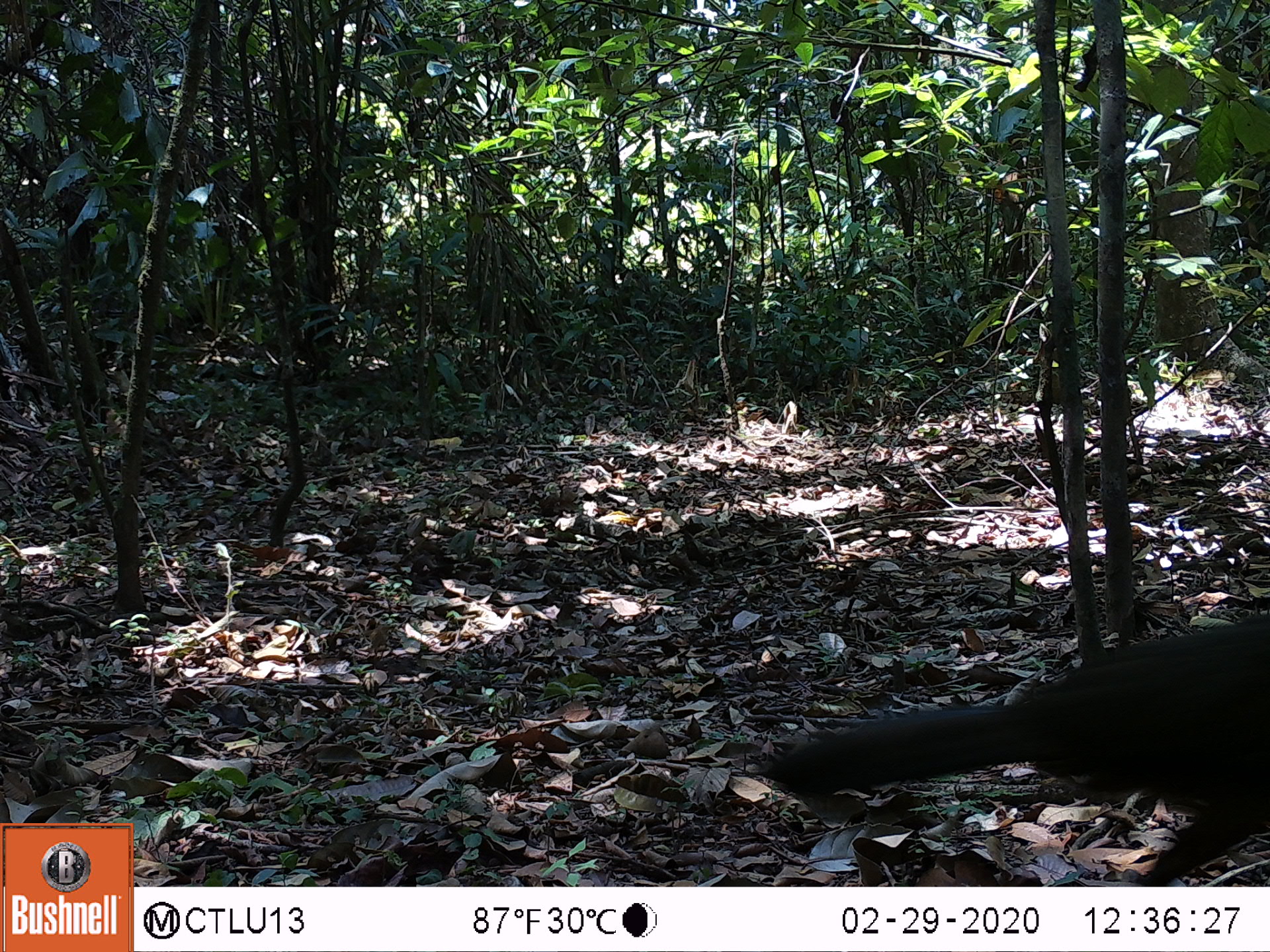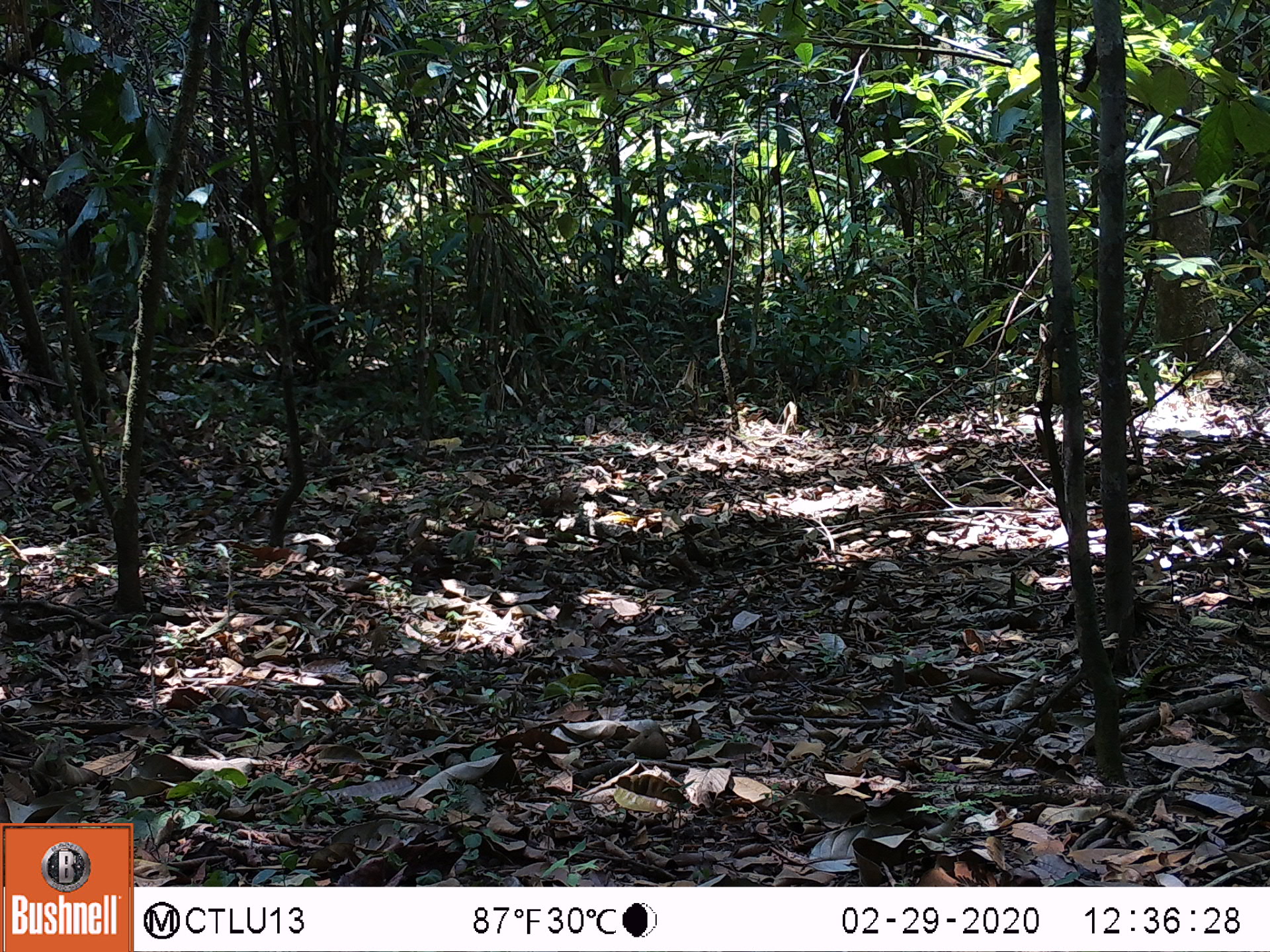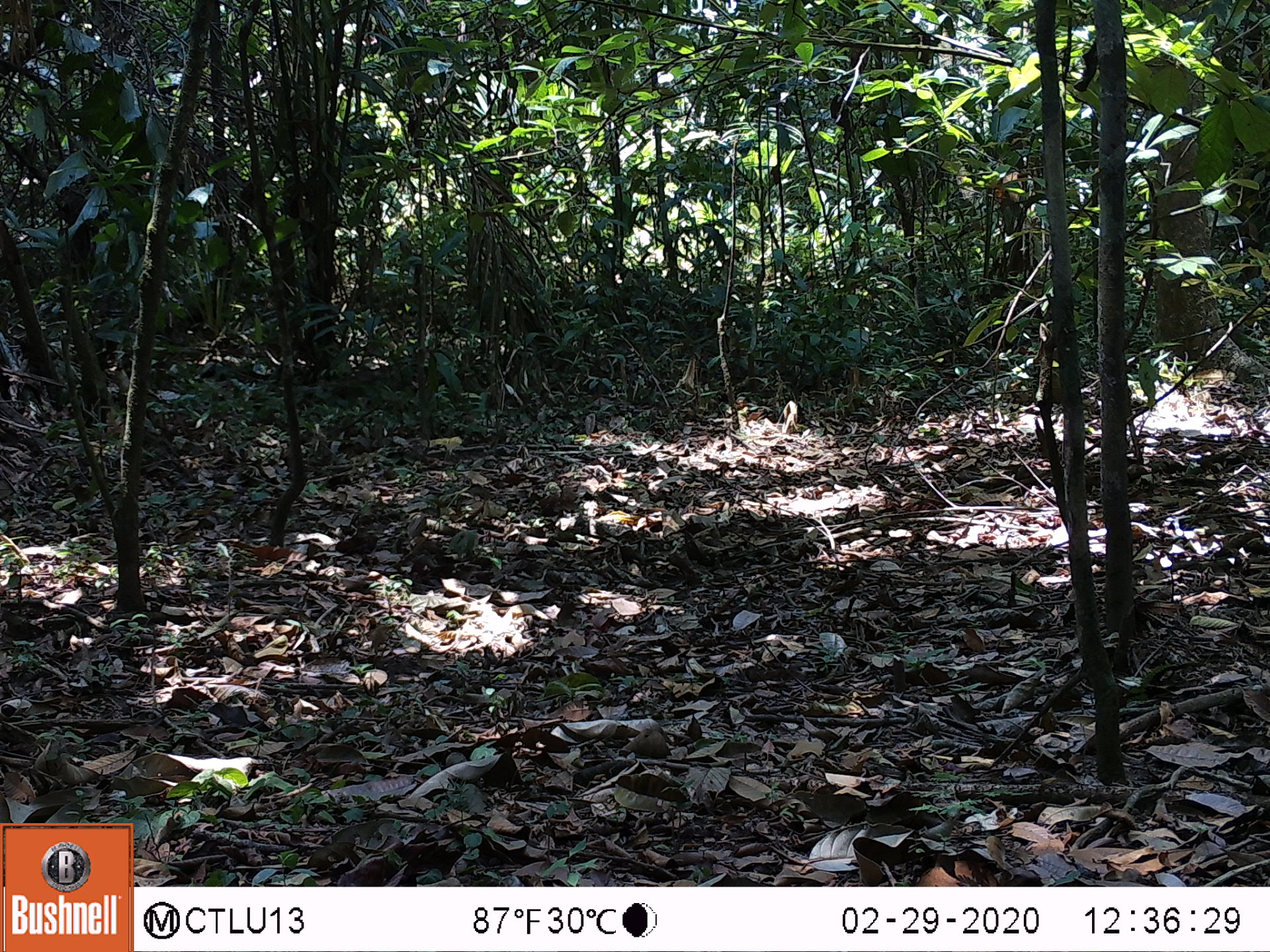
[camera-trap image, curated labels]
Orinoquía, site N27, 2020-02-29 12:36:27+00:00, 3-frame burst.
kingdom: Animalia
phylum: Chordata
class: Aves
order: Galliformes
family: Cracidae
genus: Penelope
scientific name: Penelope jacquacu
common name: spix's guan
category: spixs guan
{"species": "spixs guan (spix's guan) (Penelope jacquacu)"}